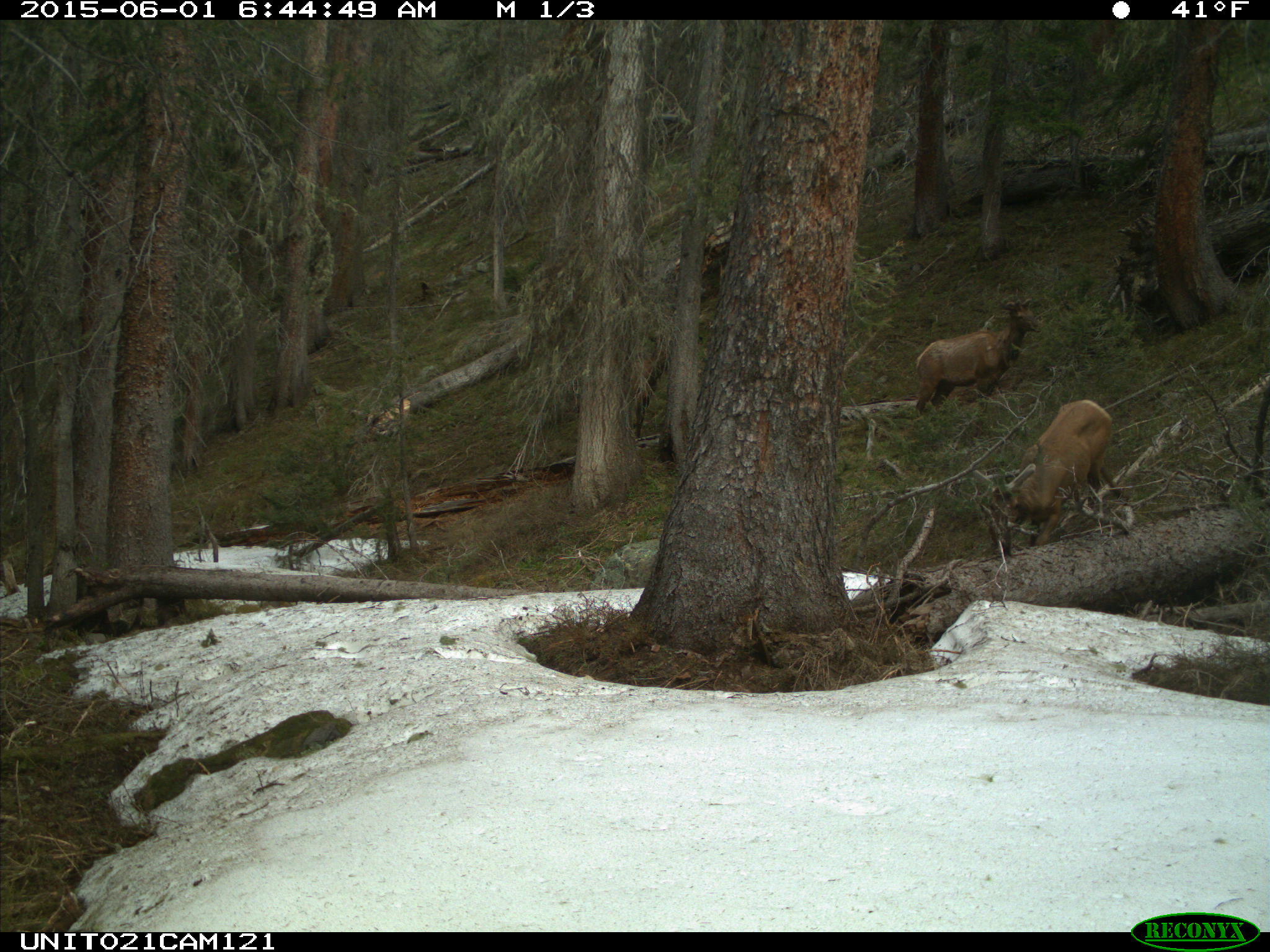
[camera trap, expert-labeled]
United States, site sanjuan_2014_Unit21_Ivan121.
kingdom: Animalia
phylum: Chordata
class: Mammalia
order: Artiodactyla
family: Cervidae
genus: Cervus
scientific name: Cervus elaphus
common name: red deer